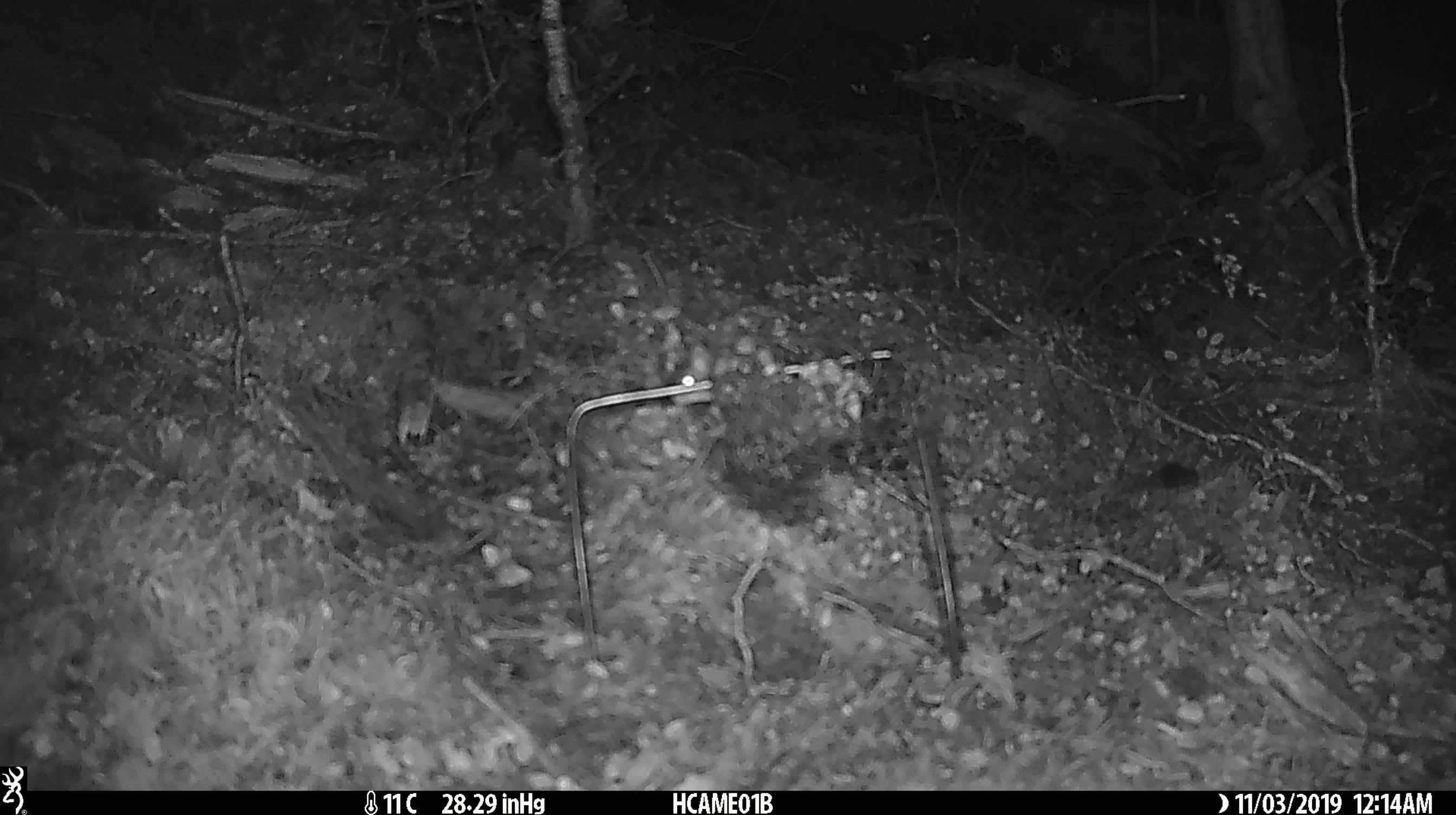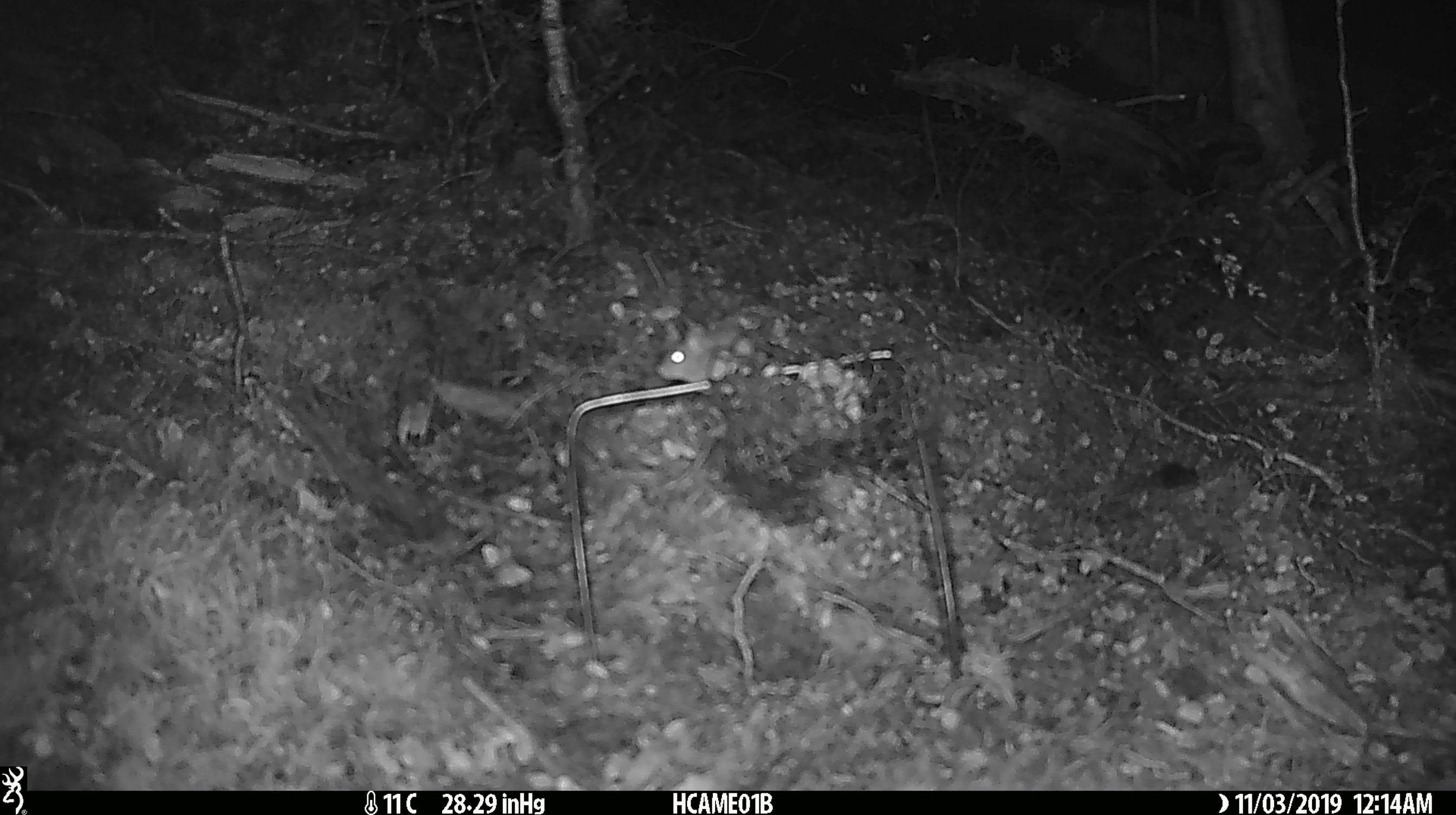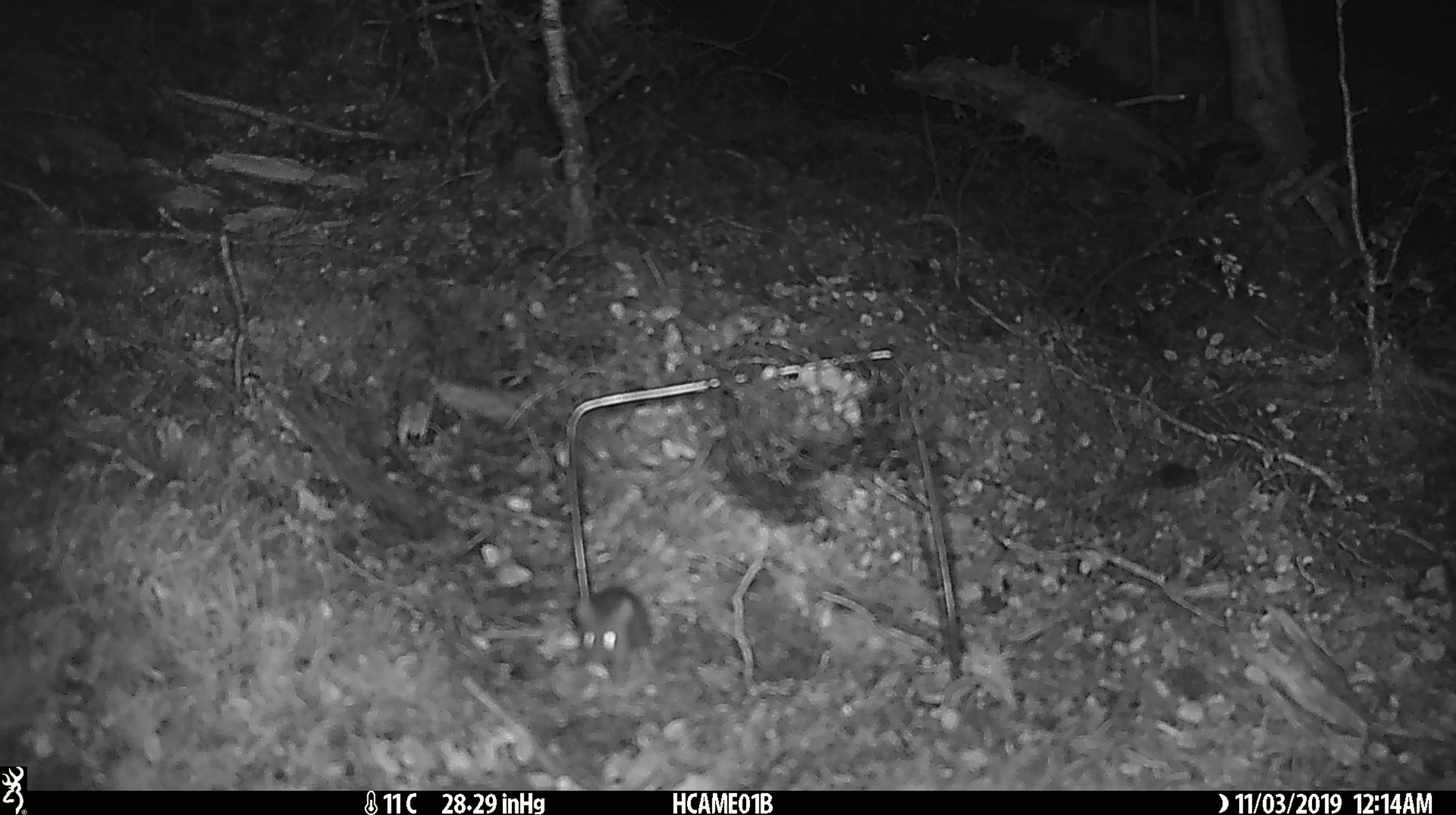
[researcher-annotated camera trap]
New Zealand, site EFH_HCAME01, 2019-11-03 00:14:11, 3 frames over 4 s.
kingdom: Animalia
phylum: Chordata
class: Mammalia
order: Rodentia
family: Muridae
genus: Mus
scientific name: Mus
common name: mouse